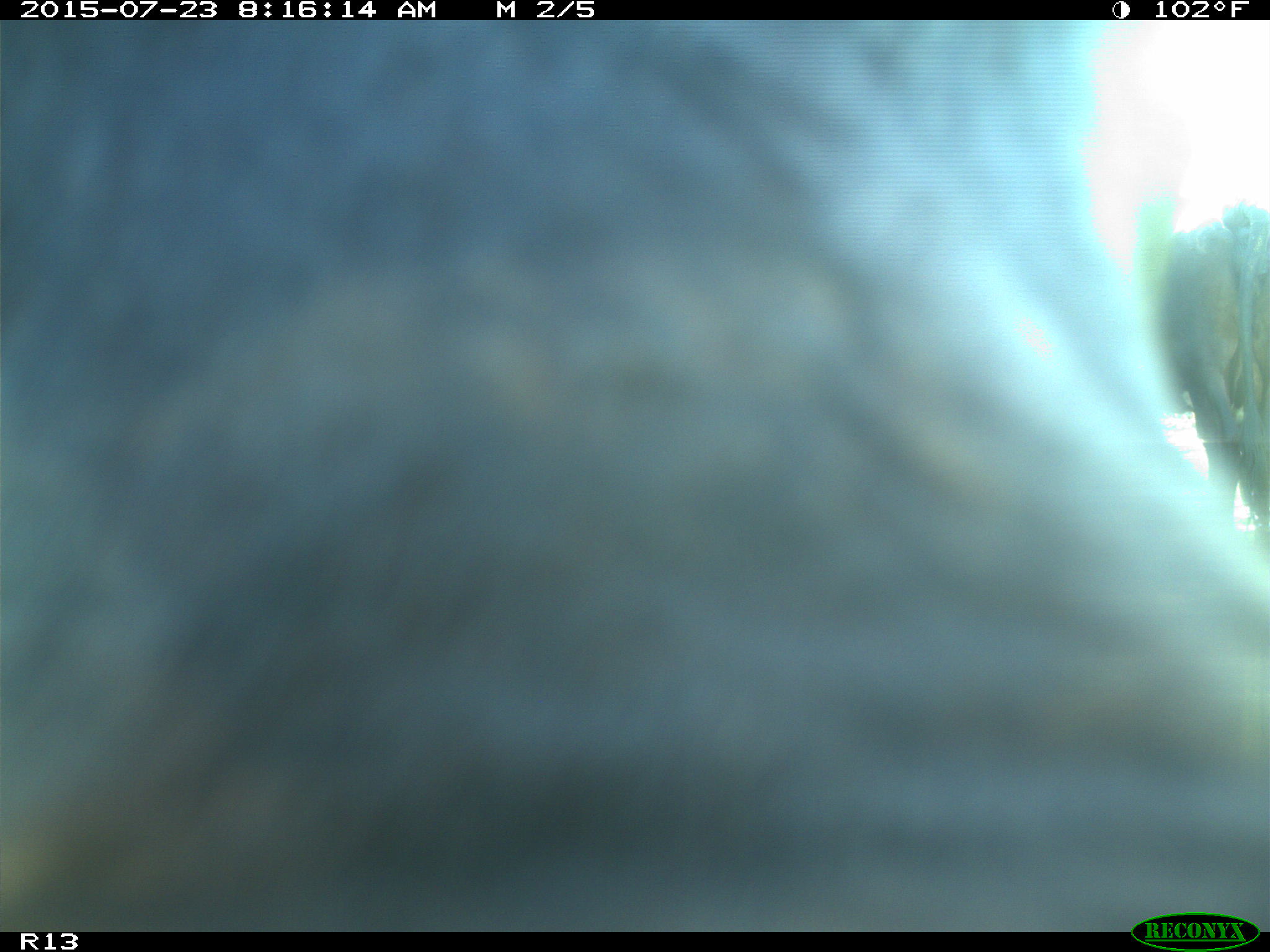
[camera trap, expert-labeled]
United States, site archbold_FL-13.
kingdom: Animalia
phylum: Chordata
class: Mammalia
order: Artiodactyla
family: Bovidae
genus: Bos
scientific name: Bos taurus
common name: domestic cow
Bos taurus (domestic cow).